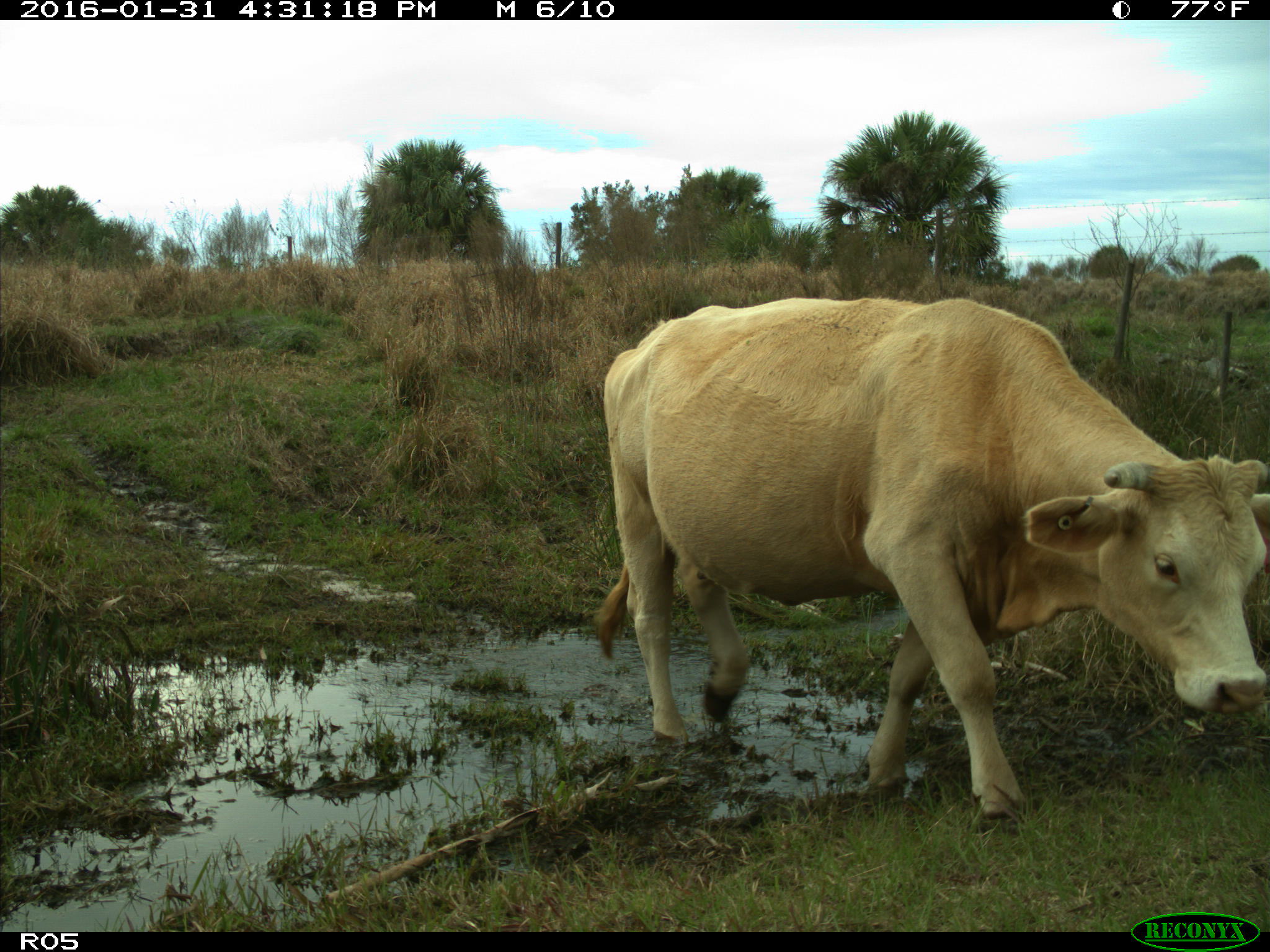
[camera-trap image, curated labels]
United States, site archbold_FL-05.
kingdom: Animalia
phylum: Chordata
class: Mammalia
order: Artiodactyla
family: Bovidae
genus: Bos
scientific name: Bos taurus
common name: domestic cow